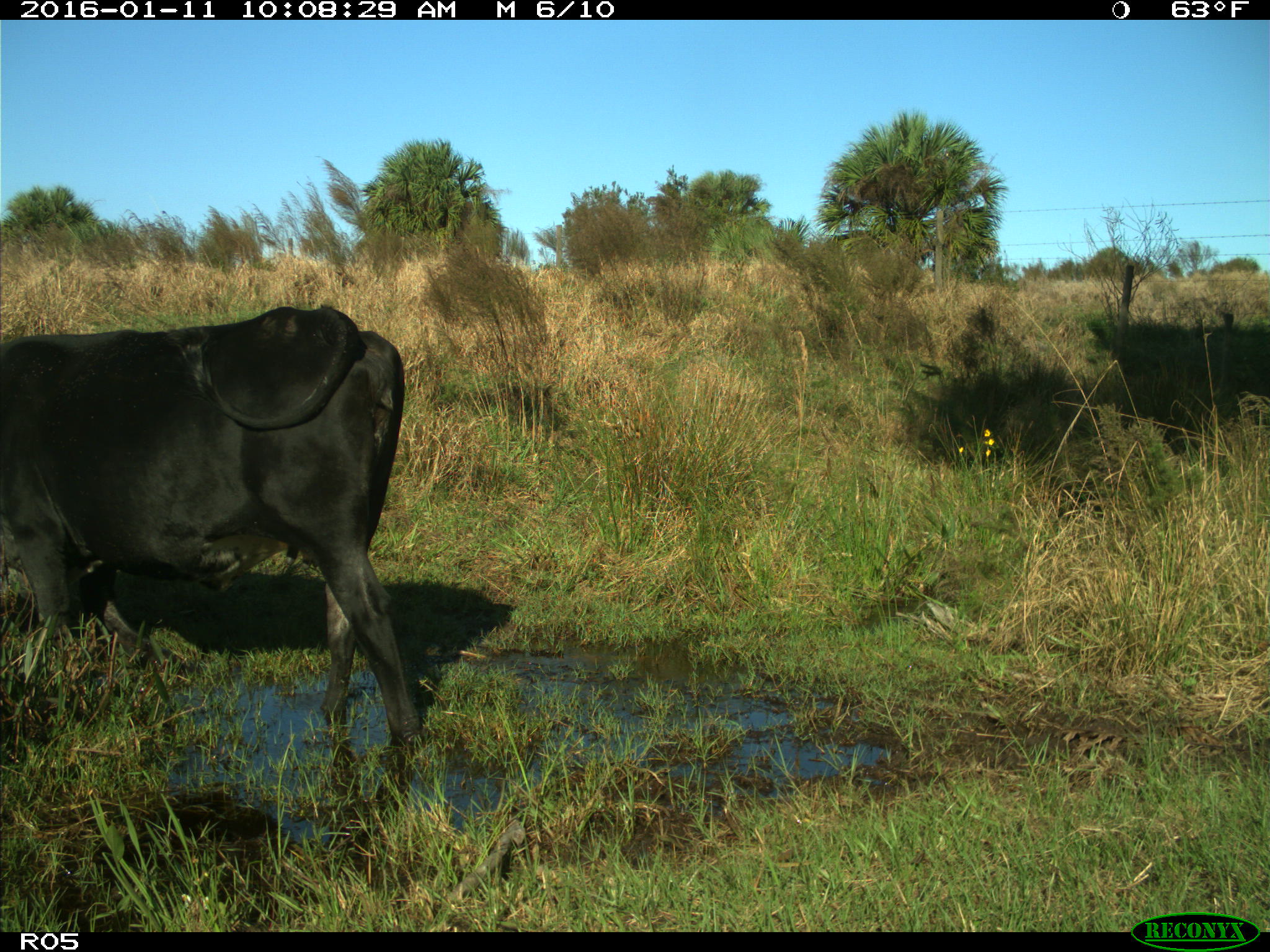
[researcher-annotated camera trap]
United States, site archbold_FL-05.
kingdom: Animalia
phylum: Chordata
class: Mammalia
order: Artiodactyla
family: Bovidae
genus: Bos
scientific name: Bos taurus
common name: domestic cow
Bos taurus (domestic cow).